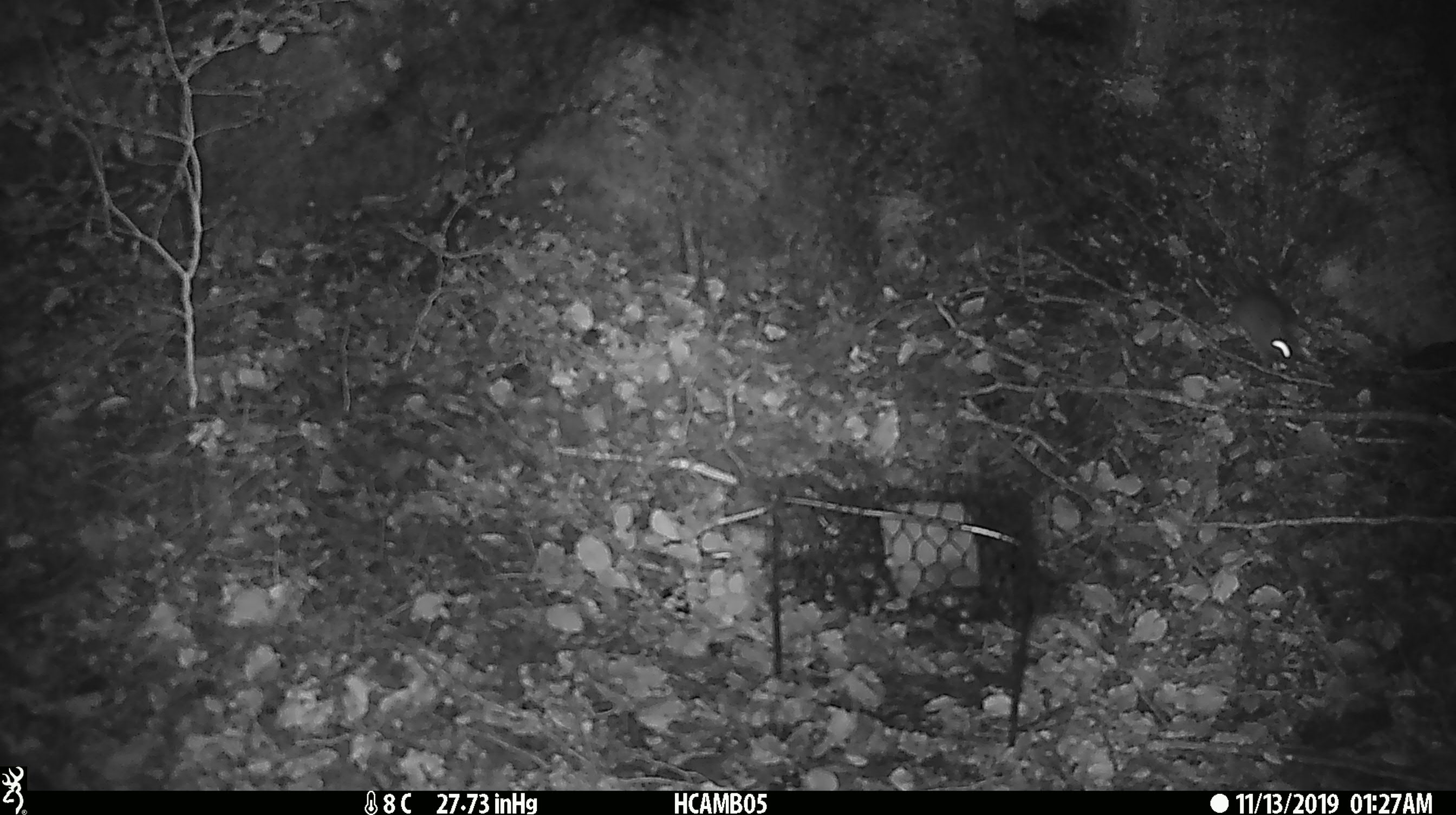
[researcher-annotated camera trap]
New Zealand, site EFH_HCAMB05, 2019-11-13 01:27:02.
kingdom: Animalia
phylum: Chordata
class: Mammalia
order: Rodentia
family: Muridae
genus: Mus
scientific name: Mus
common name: mouse